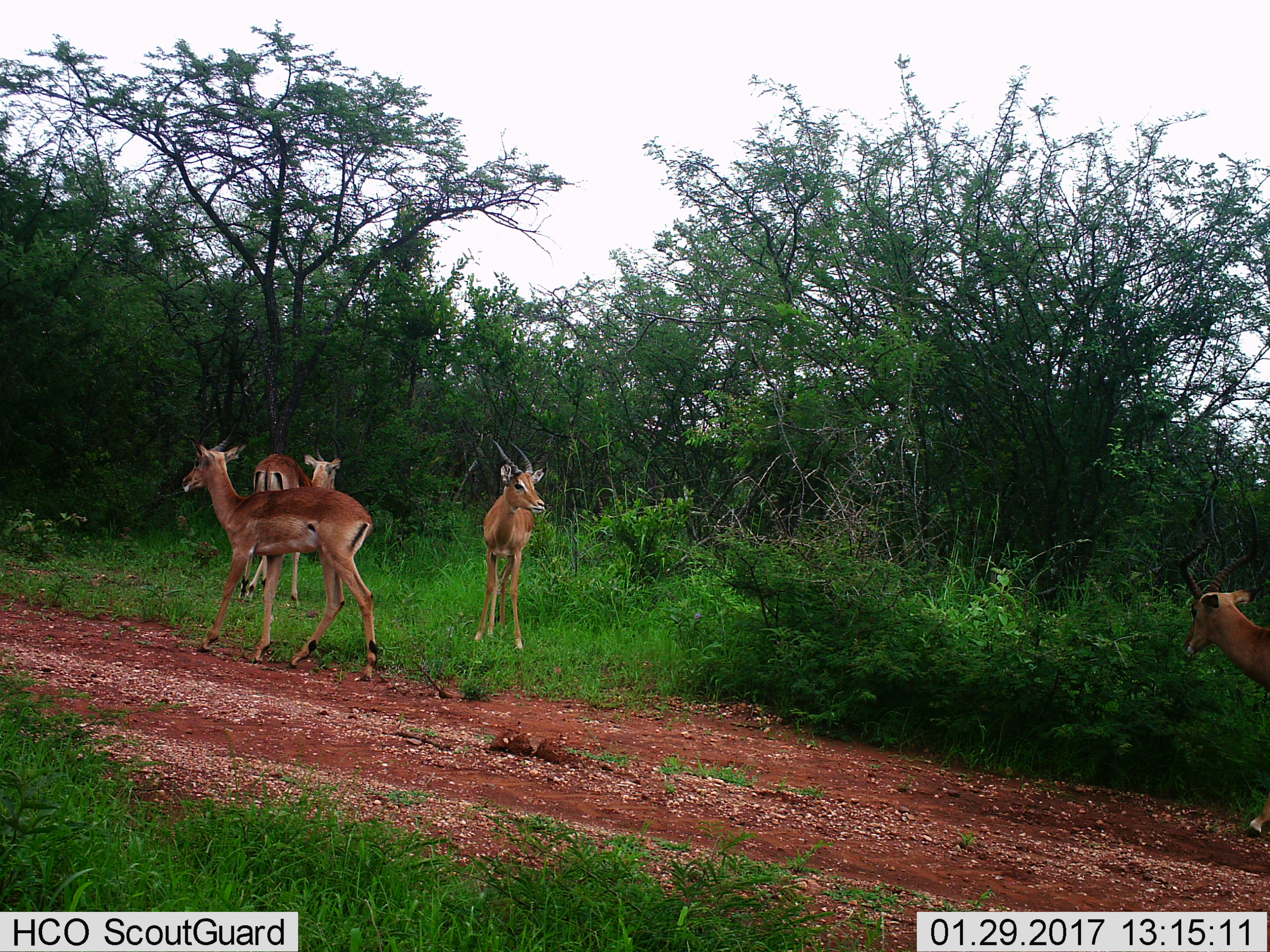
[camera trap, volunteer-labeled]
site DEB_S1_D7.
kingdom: Animalia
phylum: Chordata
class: Mammalia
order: Artiodactyla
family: Bovidae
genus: Aepyceros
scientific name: Aepyceros melampus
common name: impala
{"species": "impala (Aepyceros melampus)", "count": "5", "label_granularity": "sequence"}